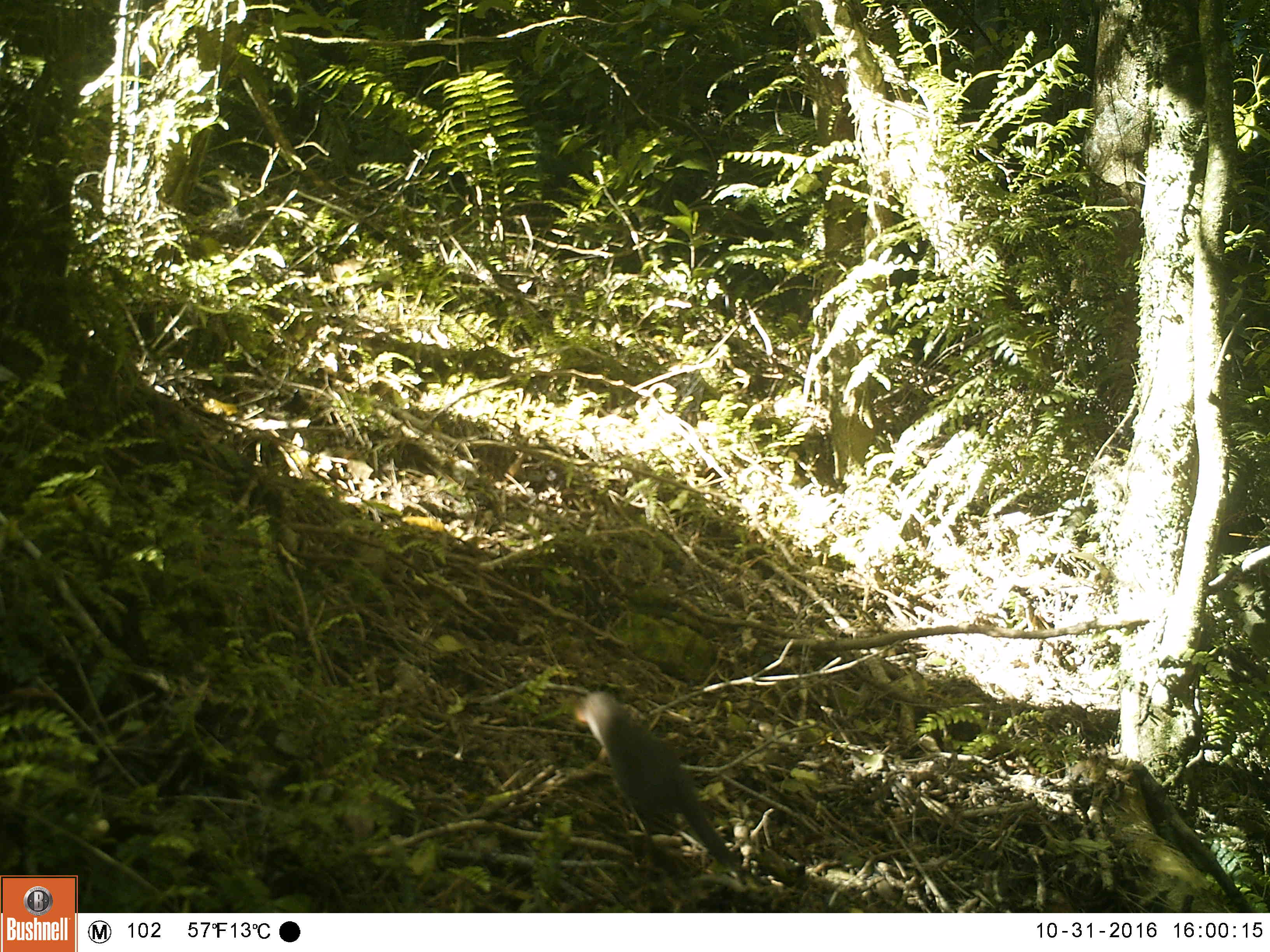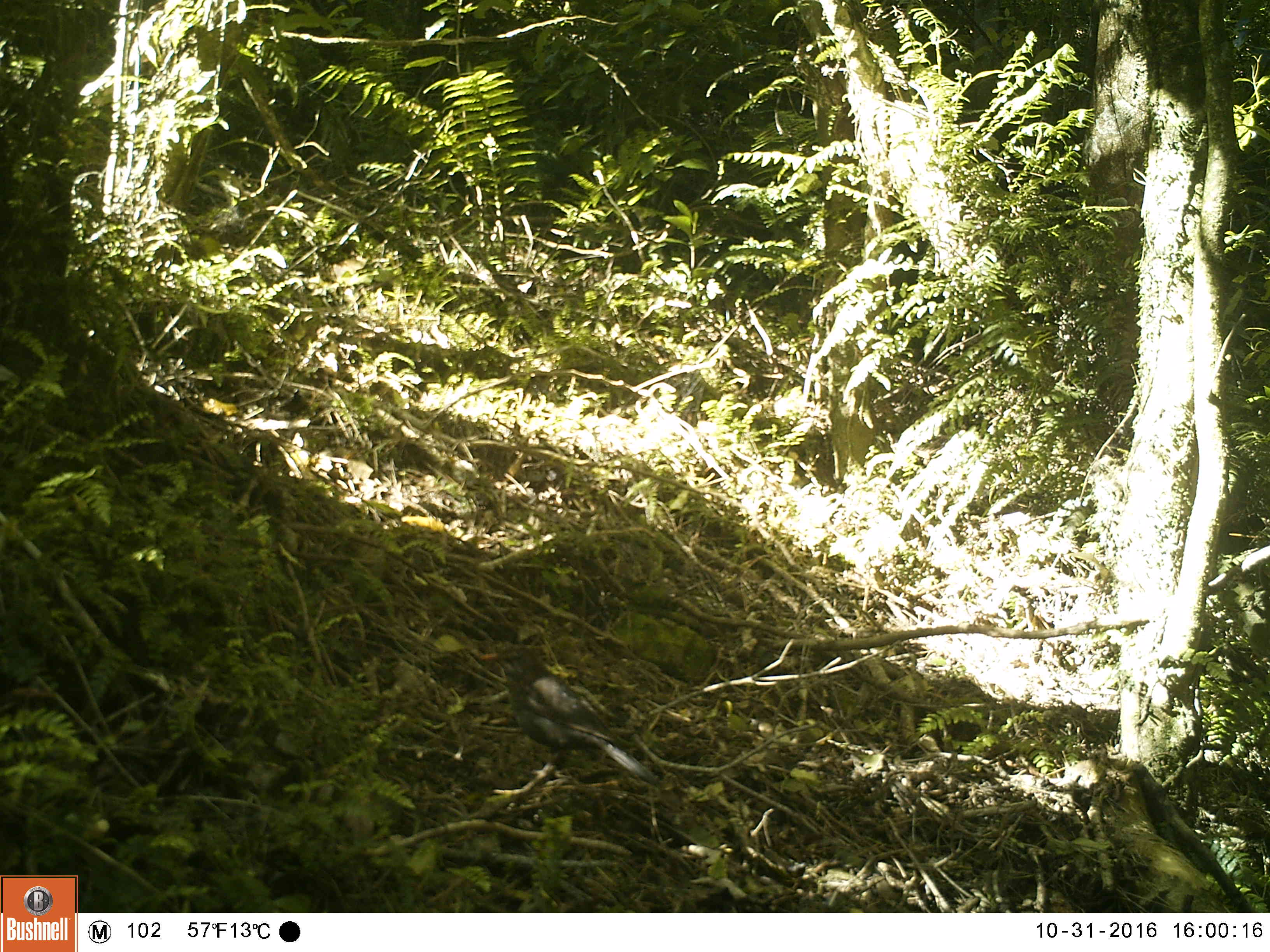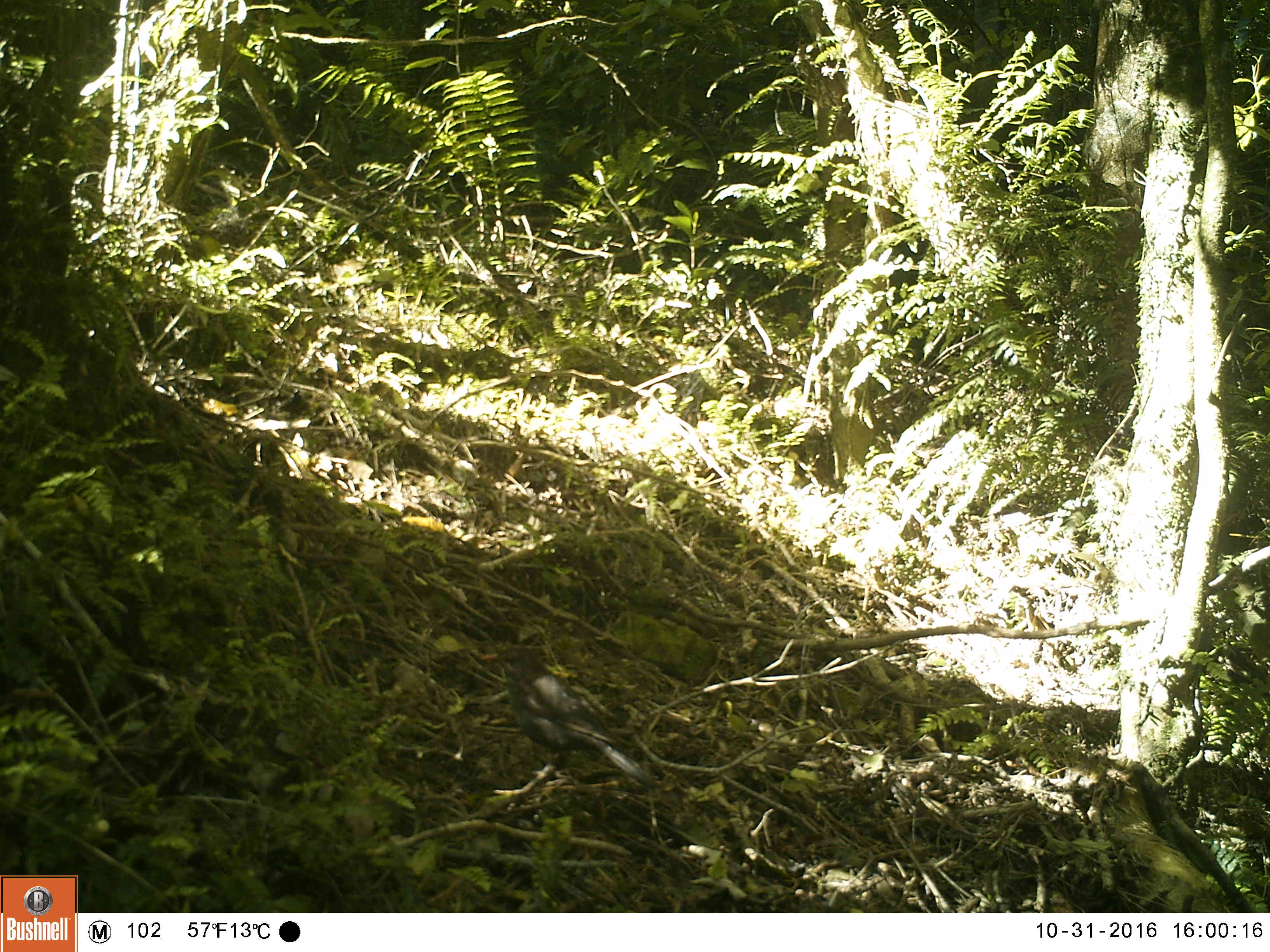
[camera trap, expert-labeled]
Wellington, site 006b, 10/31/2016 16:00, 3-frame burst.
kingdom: Animalia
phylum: Chordata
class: Aves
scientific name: Aves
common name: bird